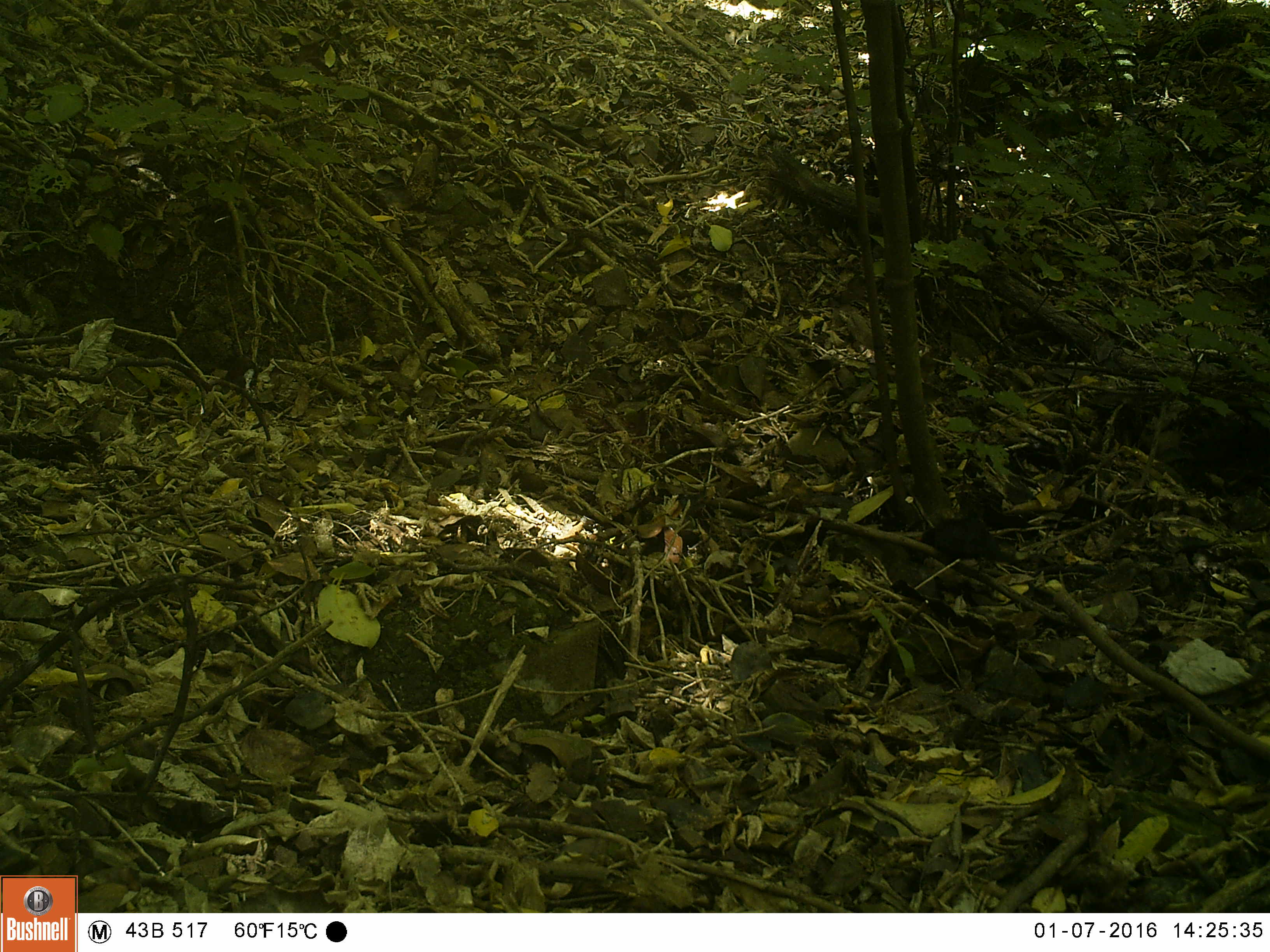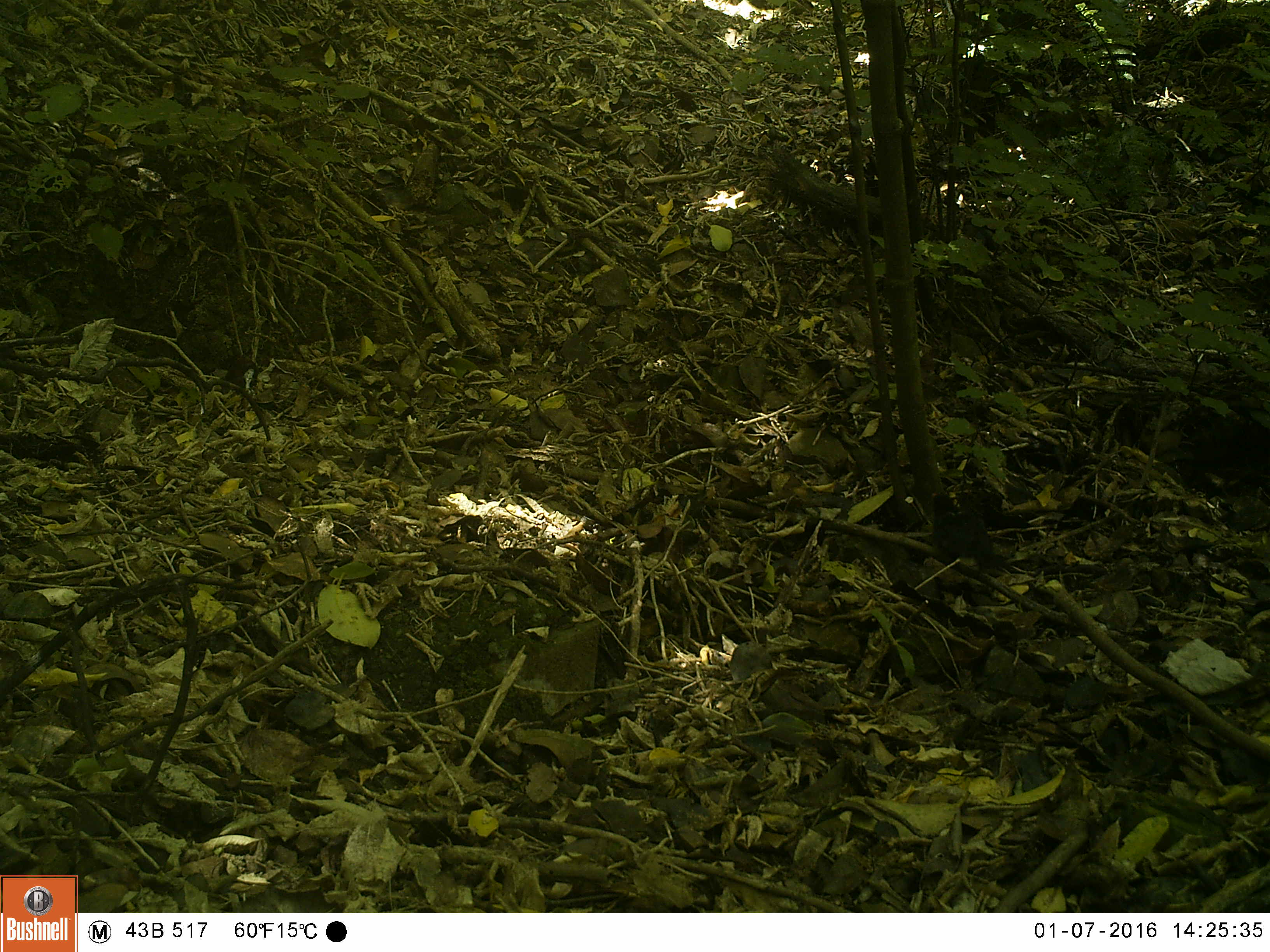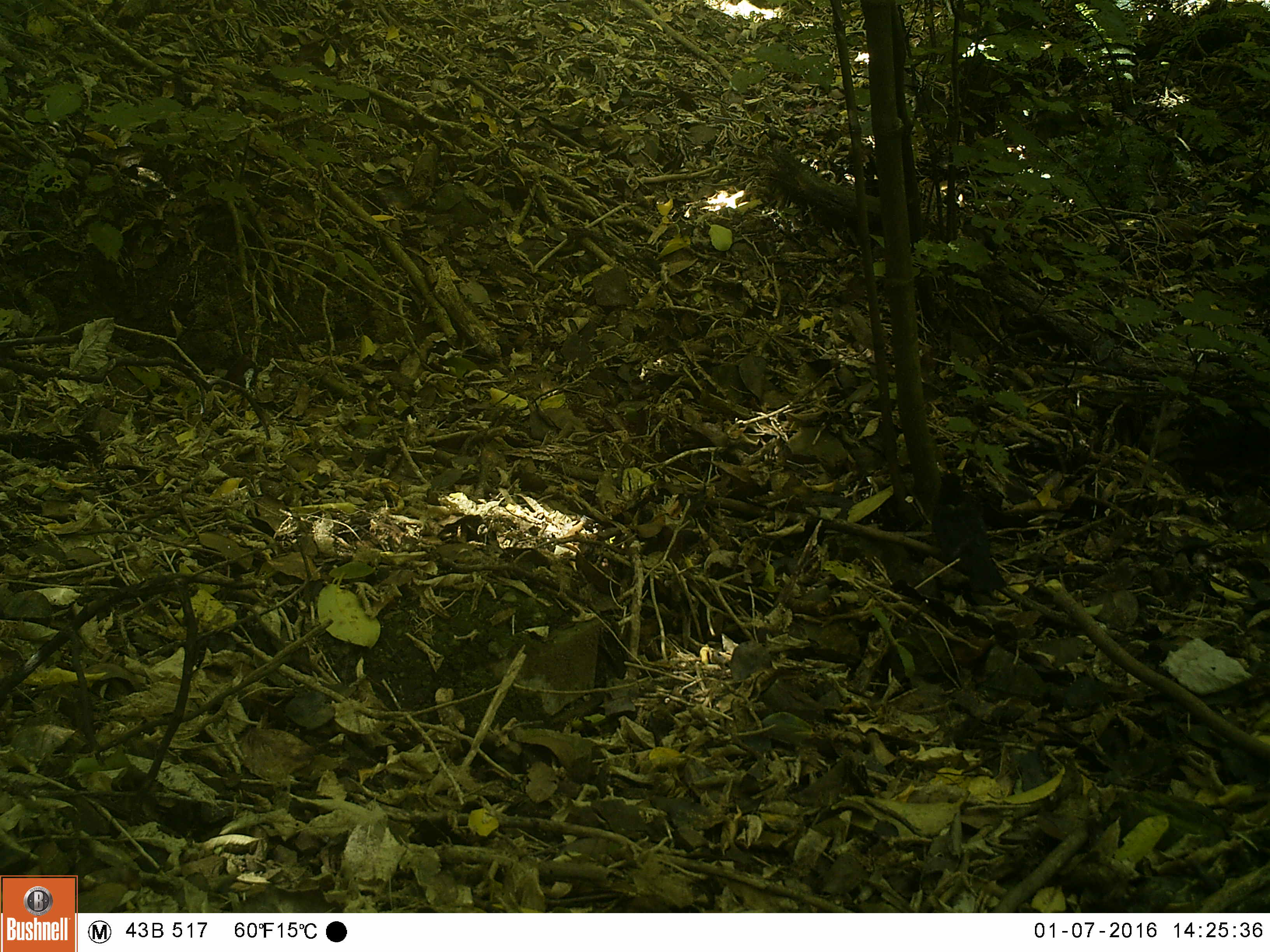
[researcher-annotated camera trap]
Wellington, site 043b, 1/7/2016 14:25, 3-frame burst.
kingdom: Animalia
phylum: Chordata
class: Aves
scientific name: Aves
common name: bird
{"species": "bird (Aves)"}